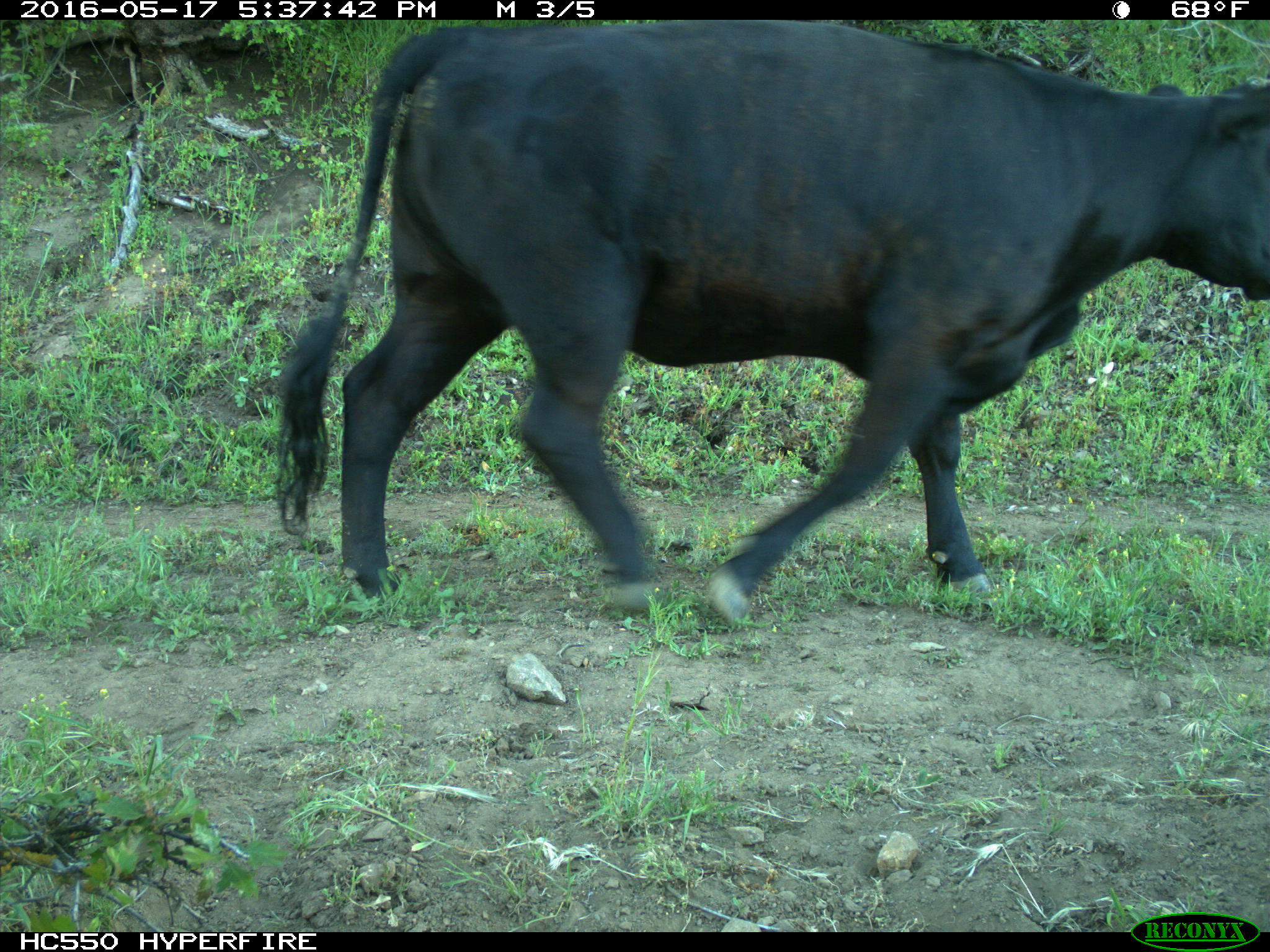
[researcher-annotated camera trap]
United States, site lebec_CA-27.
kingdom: Animalia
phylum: Chordata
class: Mammalia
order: Artiodactyla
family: Bovidae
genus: Bos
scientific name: Bos taurus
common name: domestic cow